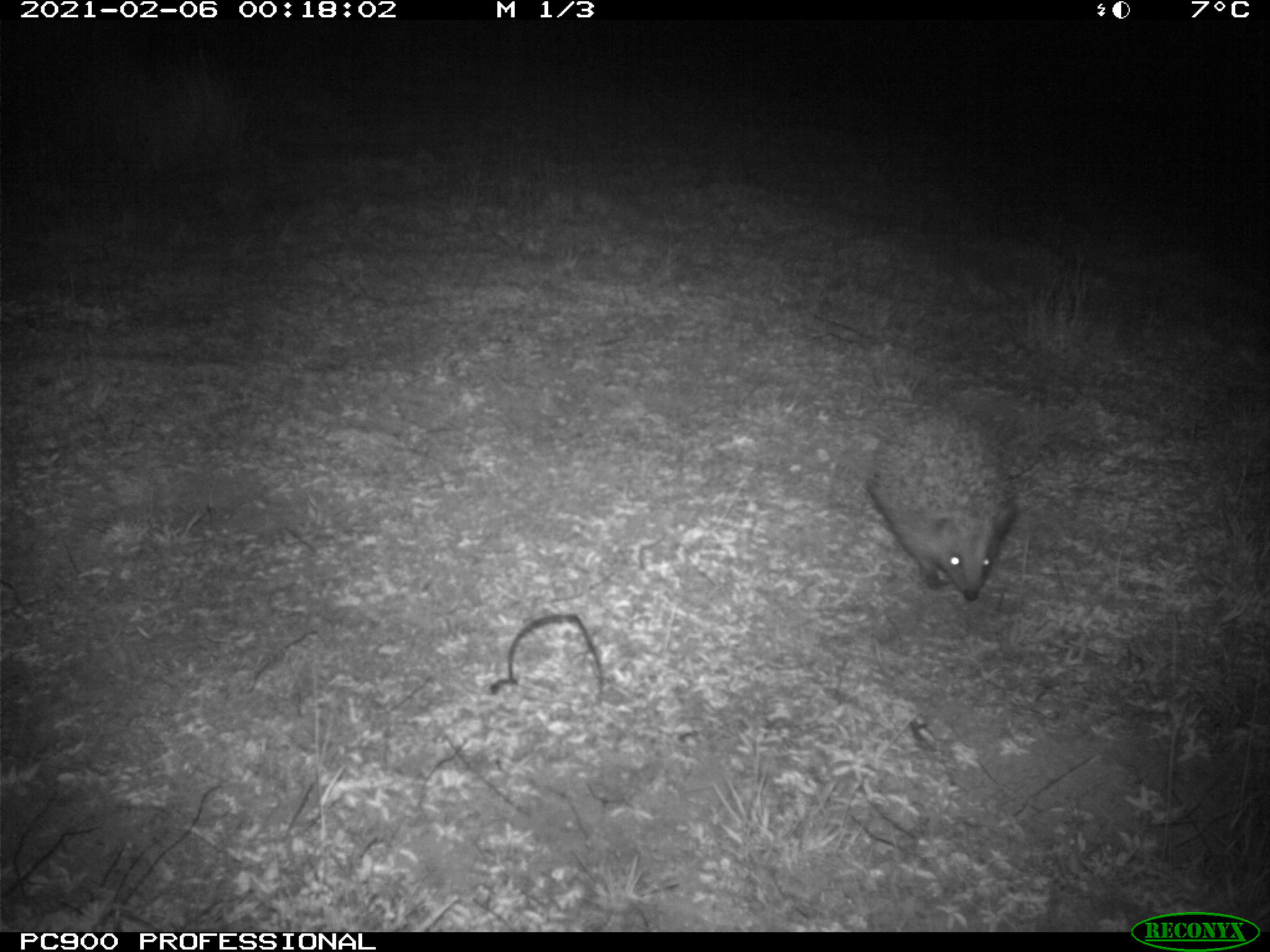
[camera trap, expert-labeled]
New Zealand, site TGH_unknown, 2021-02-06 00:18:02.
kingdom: Animalia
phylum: Chordata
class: Mammalia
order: Eulipotyphla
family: Erinaceidae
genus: Erinaceus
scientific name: Erinaceus europaeus europaeus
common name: european hedgehog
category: hedgehog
Hedgehog (european hedgehog) (Erinaceus europaeus europaeus).